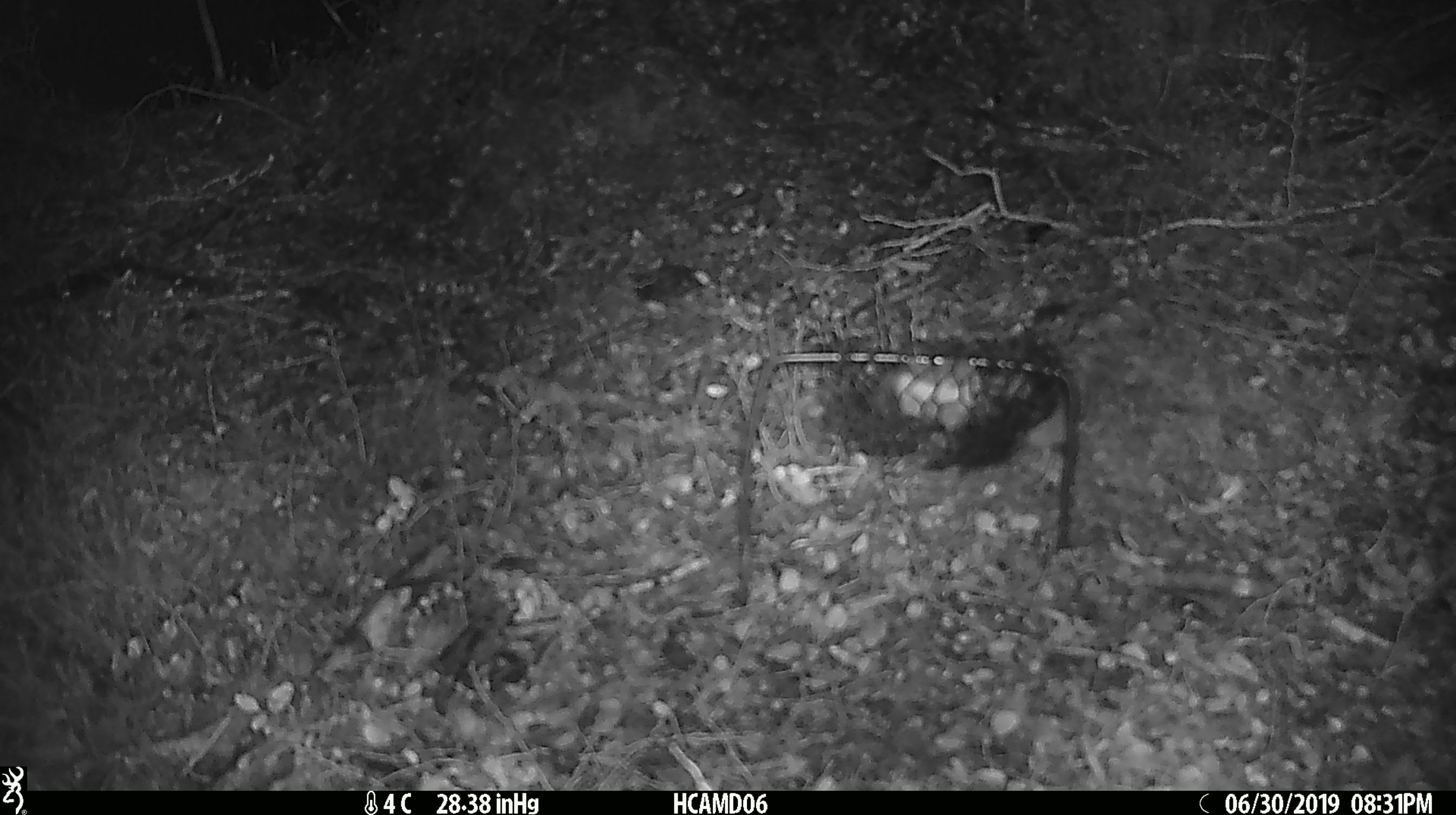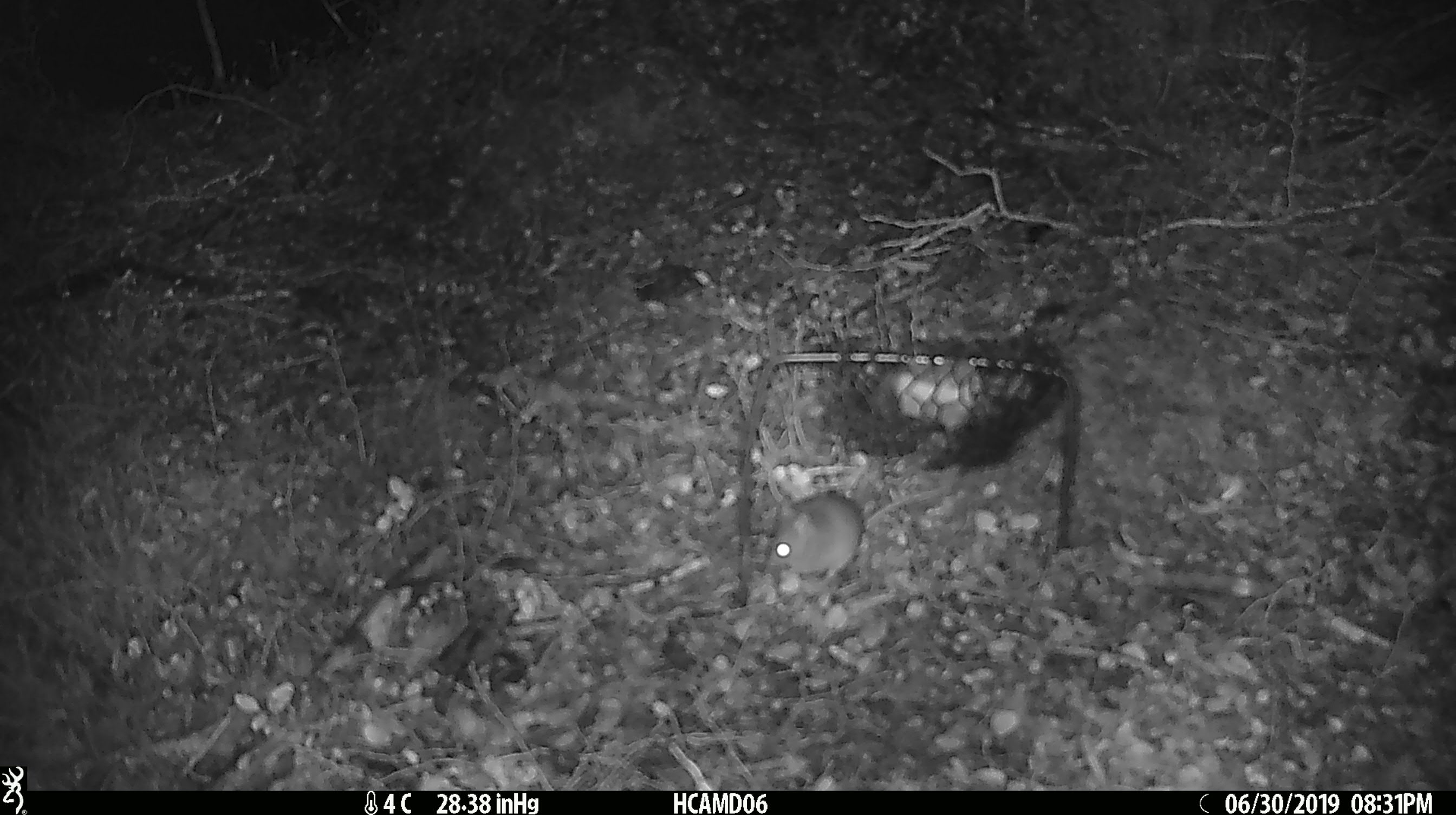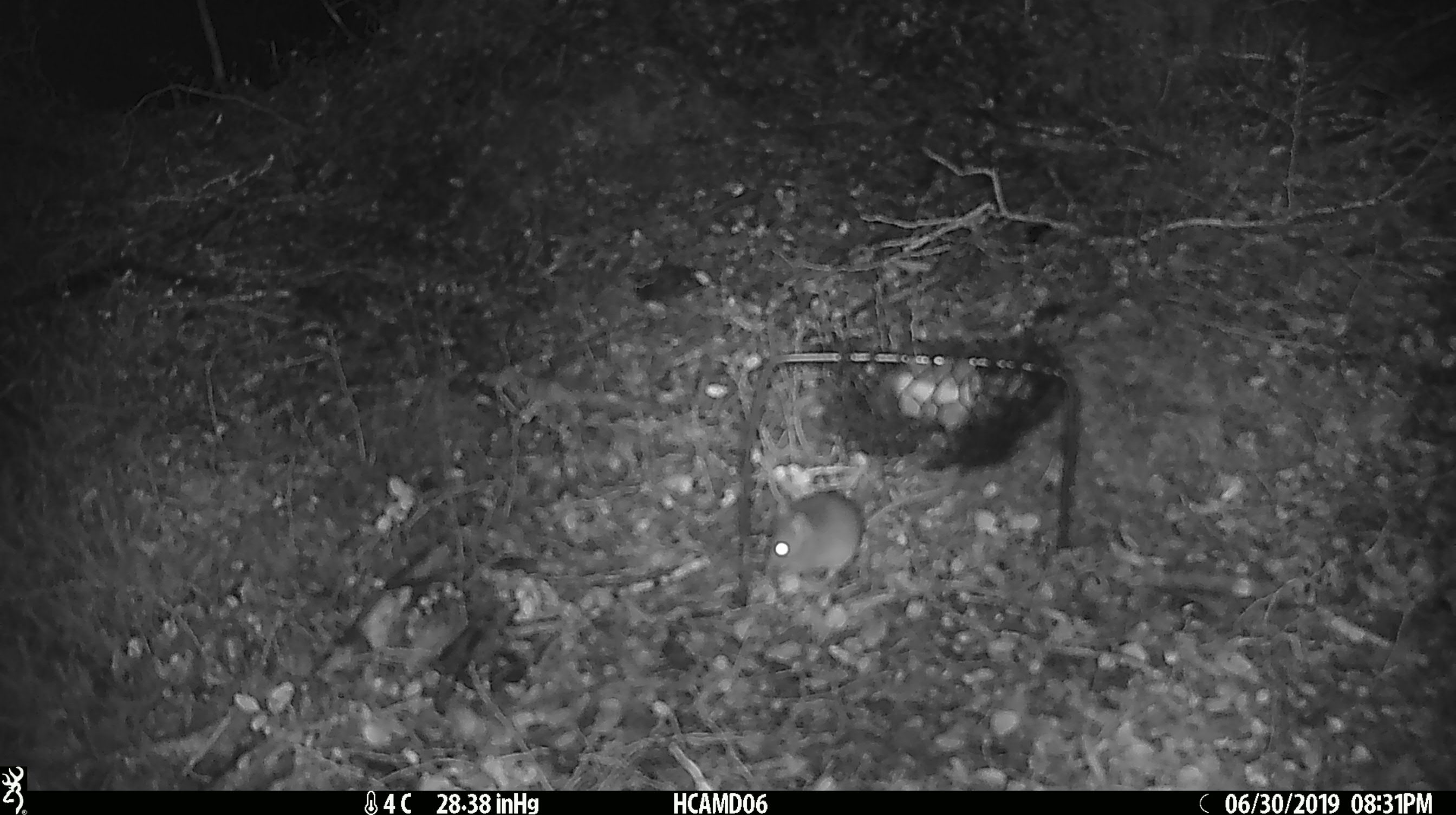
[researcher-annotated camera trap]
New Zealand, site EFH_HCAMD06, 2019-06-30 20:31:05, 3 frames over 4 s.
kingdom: Animalia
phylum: Chordata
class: Mammalia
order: Rodentia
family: Muridae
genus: Mus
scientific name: Mus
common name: mouse